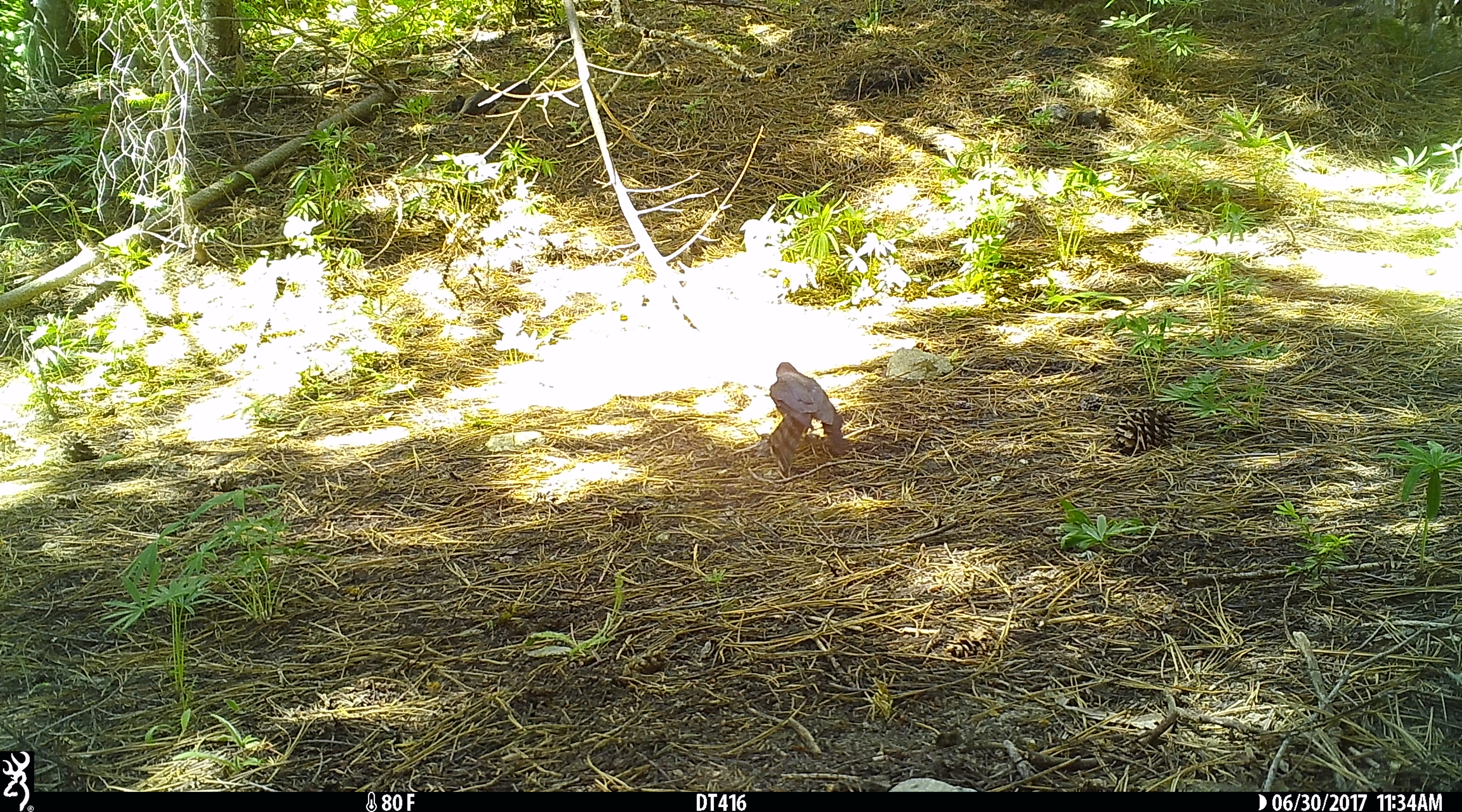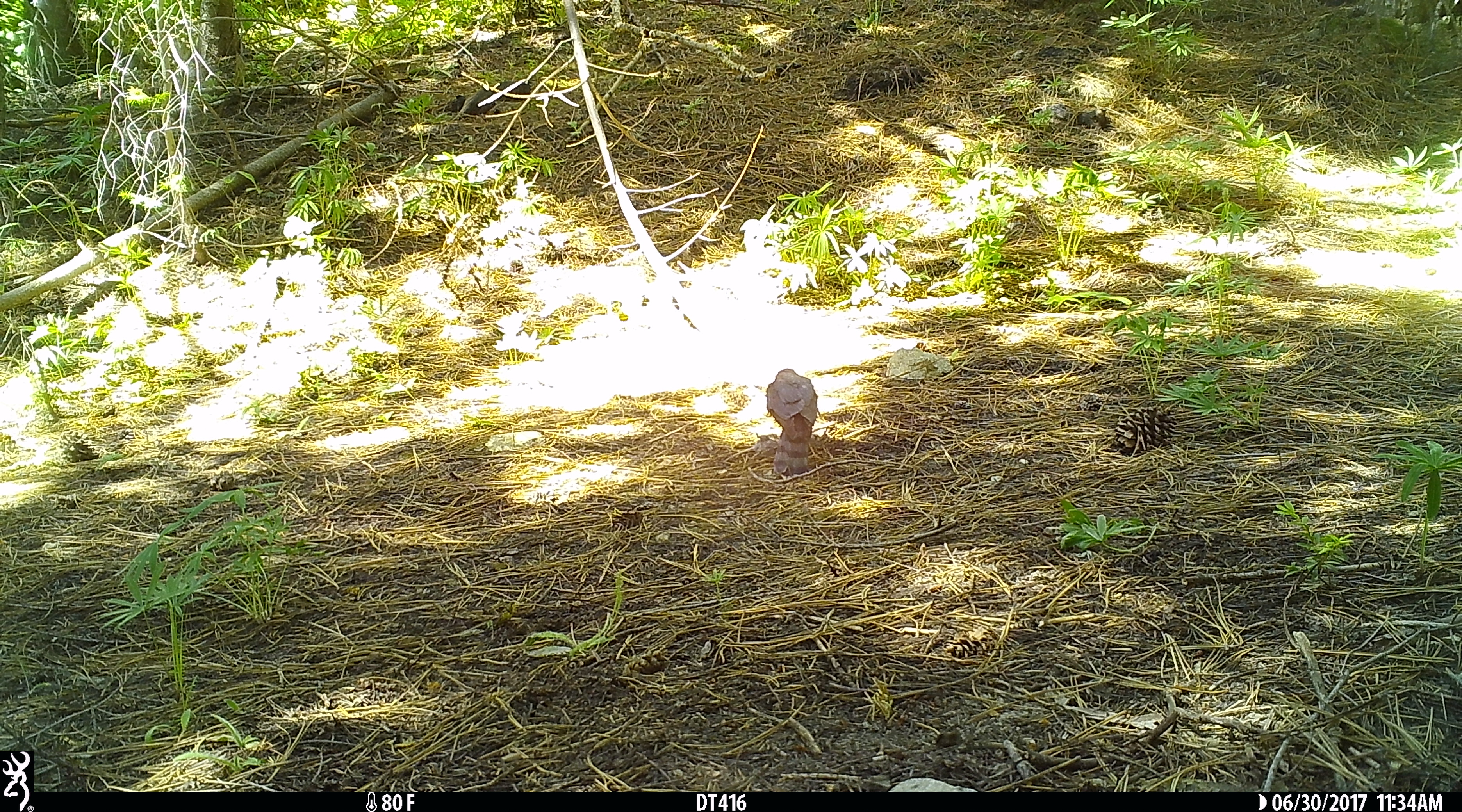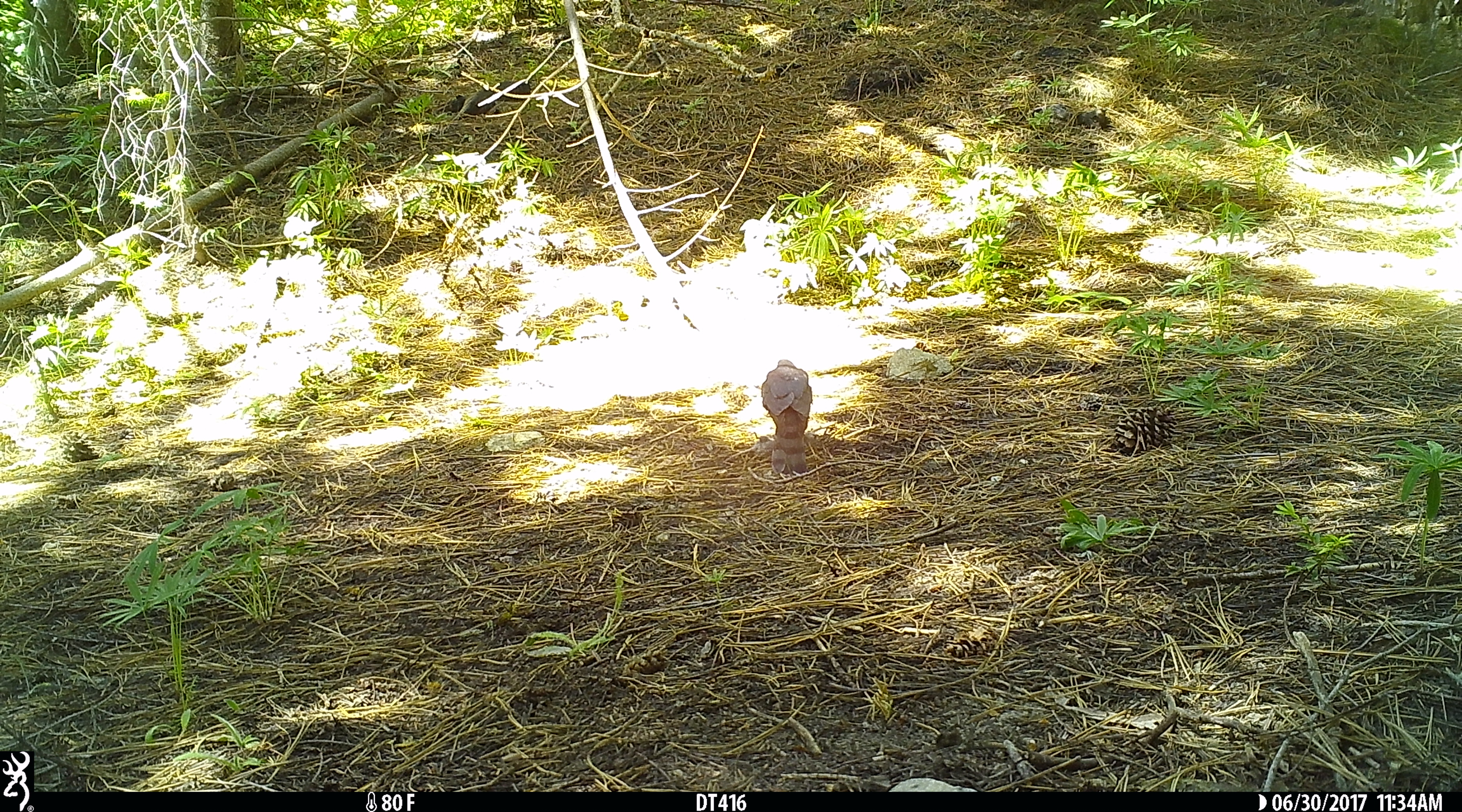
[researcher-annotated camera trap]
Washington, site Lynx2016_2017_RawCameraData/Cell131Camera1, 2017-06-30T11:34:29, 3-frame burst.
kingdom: Animalia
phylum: Chordata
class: Aves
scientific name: Aves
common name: birds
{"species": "Aves (birds)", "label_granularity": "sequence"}